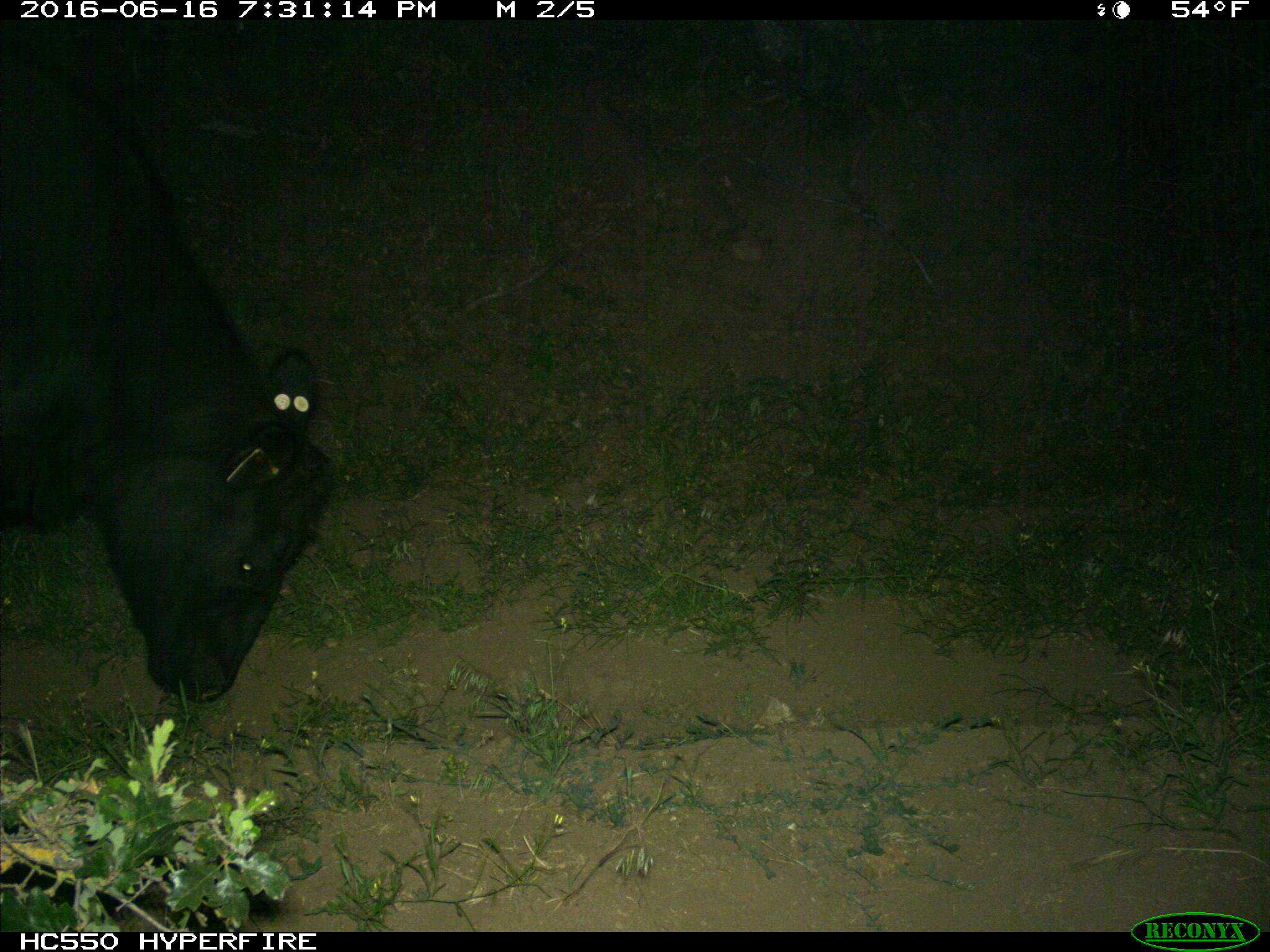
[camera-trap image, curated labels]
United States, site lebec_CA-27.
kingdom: Animalia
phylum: Chordata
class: Mammalia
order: Artiodactyla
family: Bovidae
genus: Bos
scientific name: Bos taurus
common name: domestic cow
Bos taurus (domestic cow).